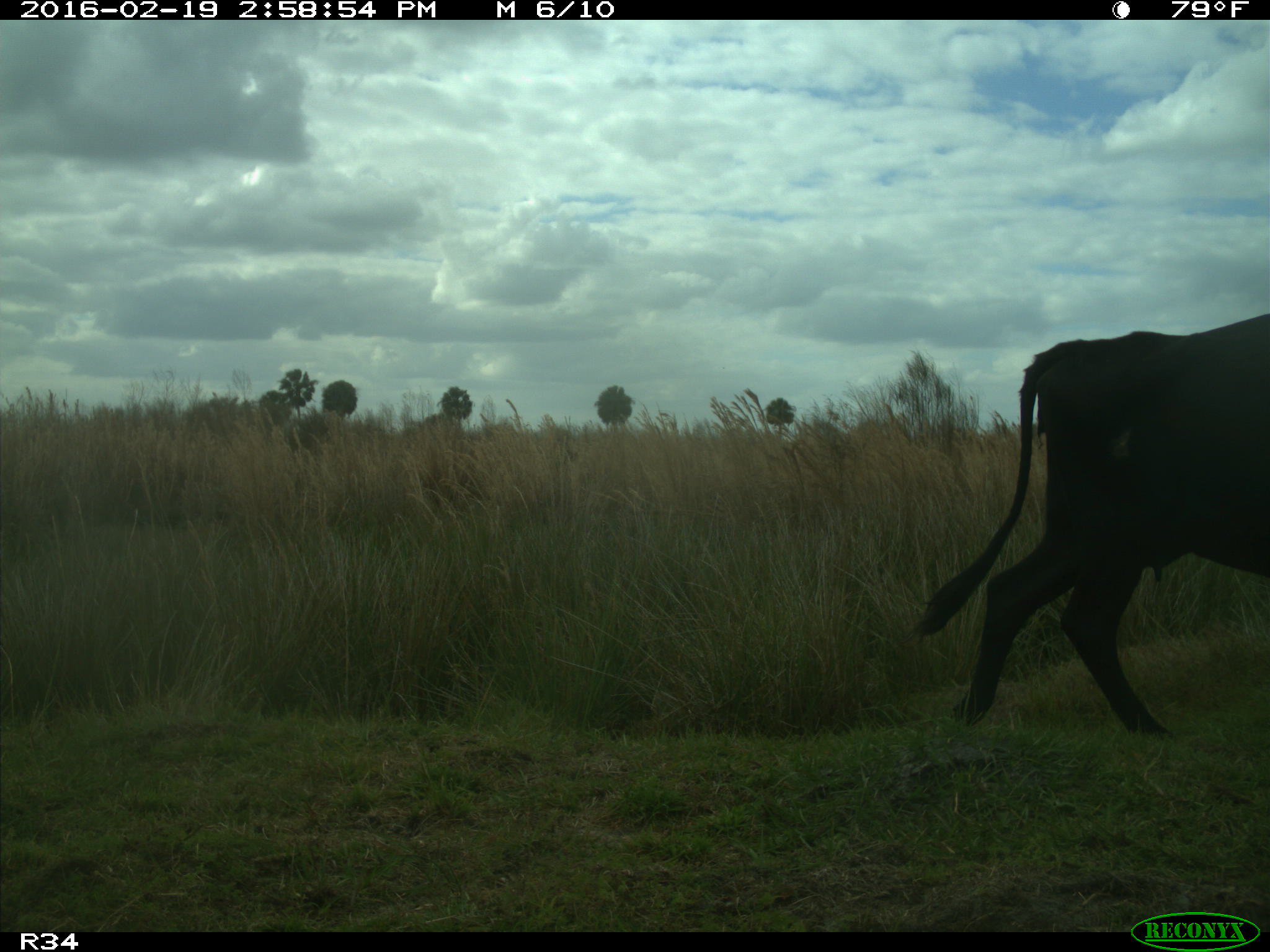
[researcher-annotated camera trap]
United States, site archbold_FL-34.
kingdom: Animalia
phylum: Chordata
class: Mammalia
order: Artiodactyla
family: Bovidae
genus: Bos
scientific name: Bos taurus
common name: domestic cow